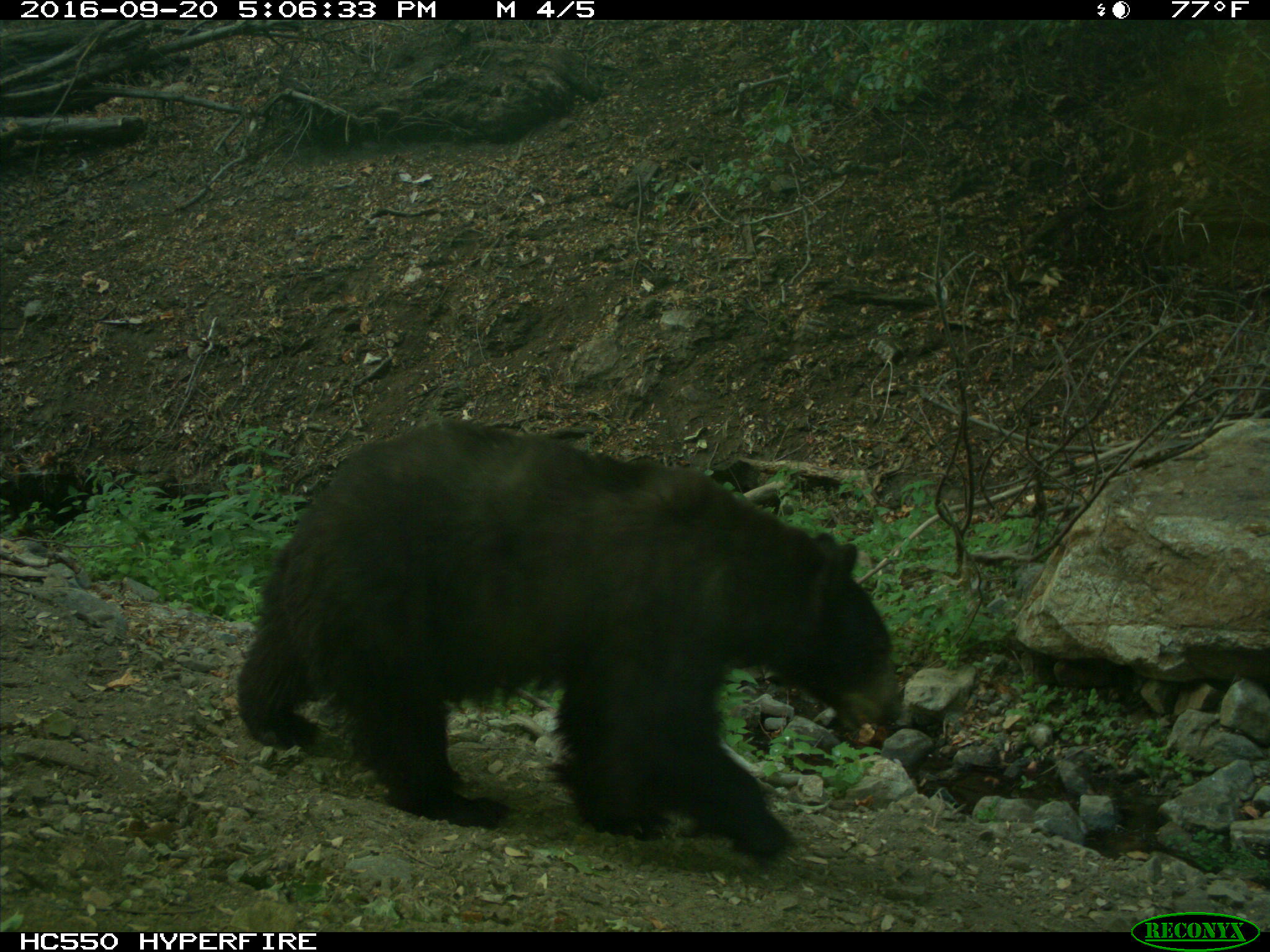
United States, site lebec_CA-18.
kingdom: Animalia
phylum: Chordata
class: Mammalia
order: Carnivora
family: Ursidae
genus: Ursus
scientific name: Ursus americanus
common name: american black bear